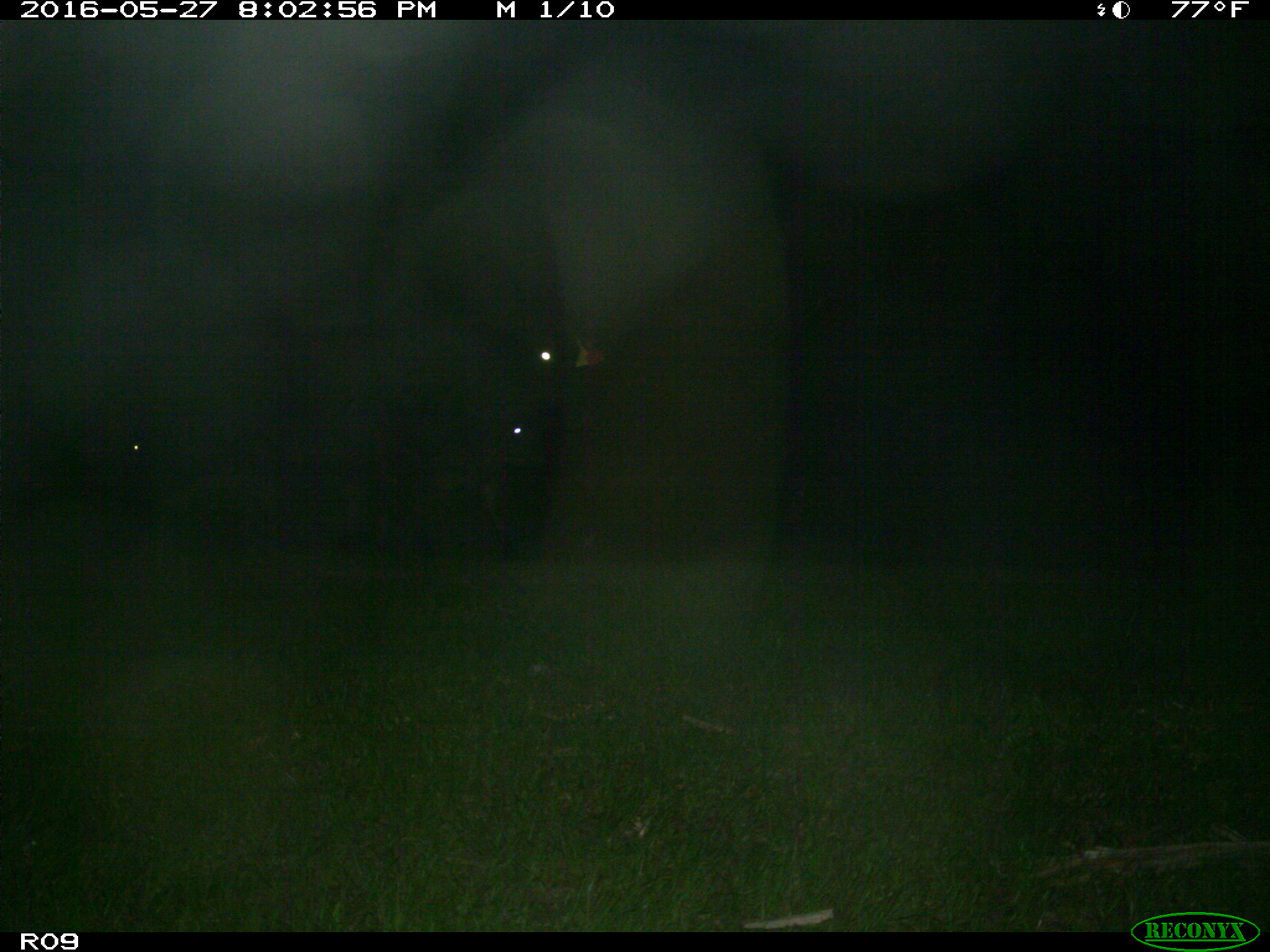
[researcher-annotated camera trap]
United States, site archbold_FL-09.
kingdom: Animalia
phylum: Chordata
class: Mammalia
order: Artiodactyla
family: Bovidae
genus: Bos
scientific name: Bos taurus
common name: domestic cow